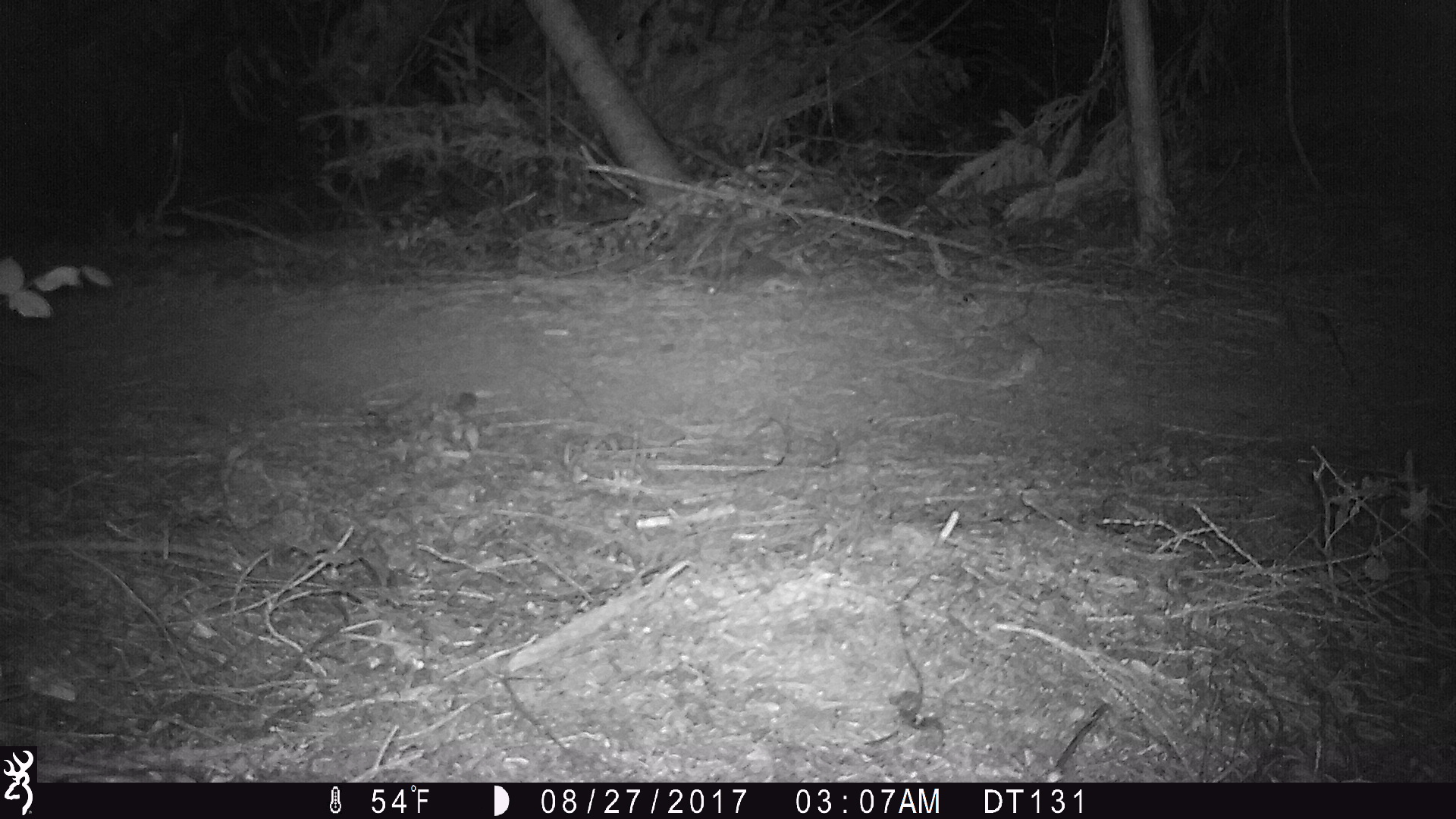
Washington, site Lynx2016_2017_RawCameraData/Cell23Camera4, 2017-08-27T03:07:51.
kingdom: Animalia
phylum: Chordata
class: Mammalia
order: Artiodactyla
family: Cervidae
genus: Odocoileus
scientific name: Odocoileus hemionus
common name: mule deer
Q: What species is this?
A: Odocoileus hemionus (mule deer).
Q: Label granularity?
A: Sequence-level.